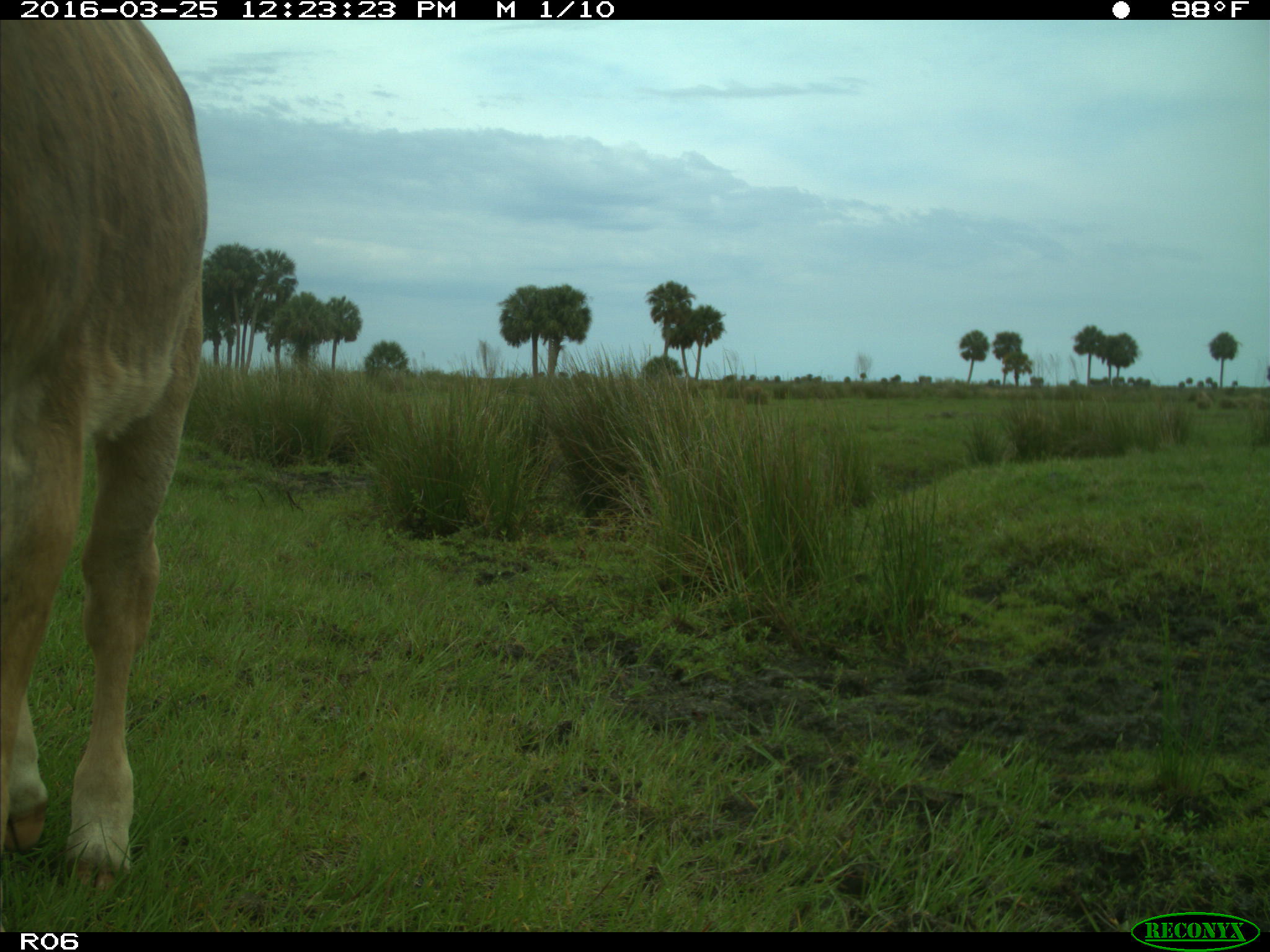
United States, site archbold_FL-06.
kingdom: Animalia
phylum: Chordata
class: Mammalia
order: Artiodactyla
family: Bovidae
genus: Bos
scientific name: Bos taurus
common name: domestic cow